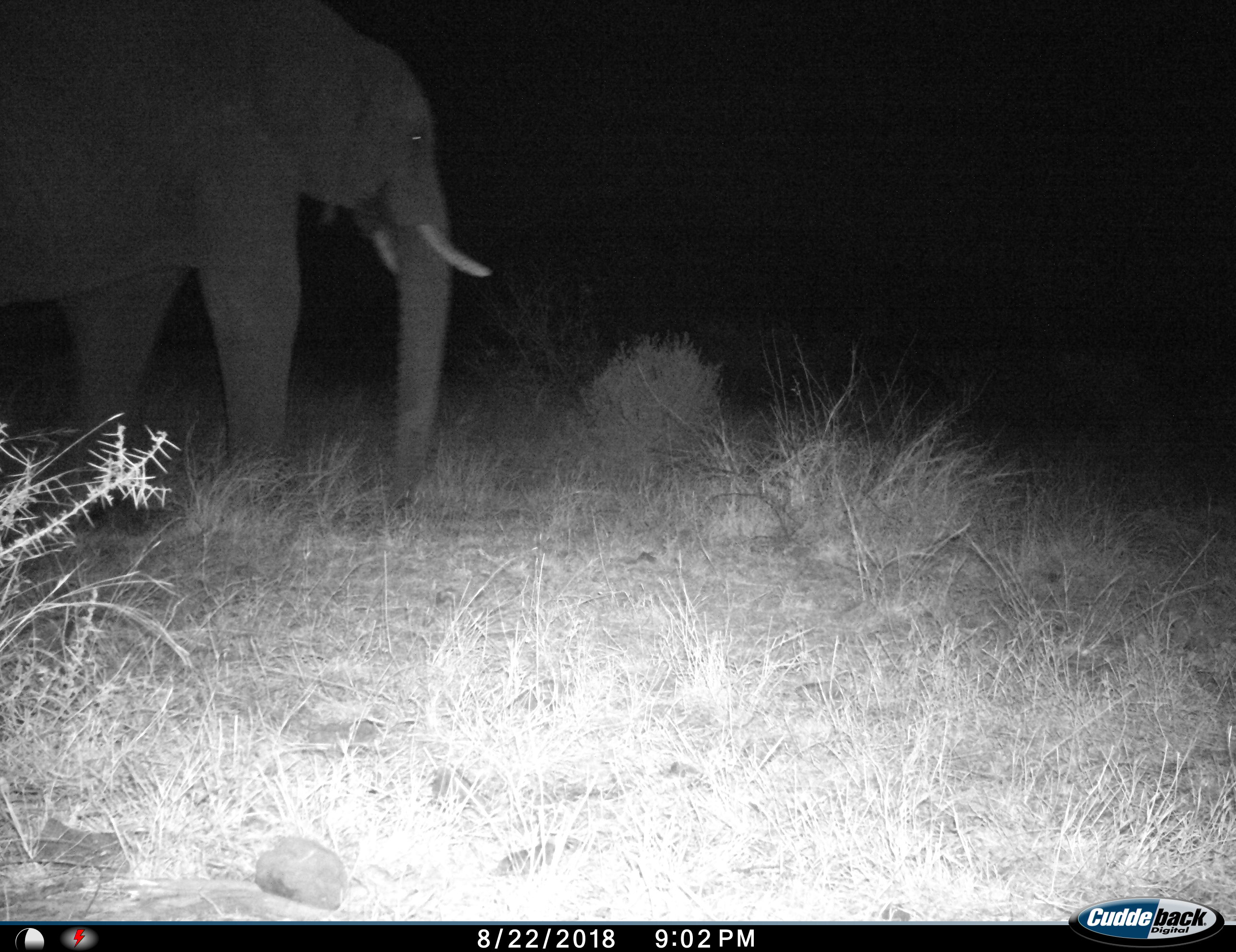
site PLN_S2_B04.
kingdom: Animalia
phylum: Chordata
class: Mammalia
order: Proboscidea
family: Elephantidae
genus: Loxodonta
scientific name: Loxodonta africana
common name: african bush elephant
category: elephant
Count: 1.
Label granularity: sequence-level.